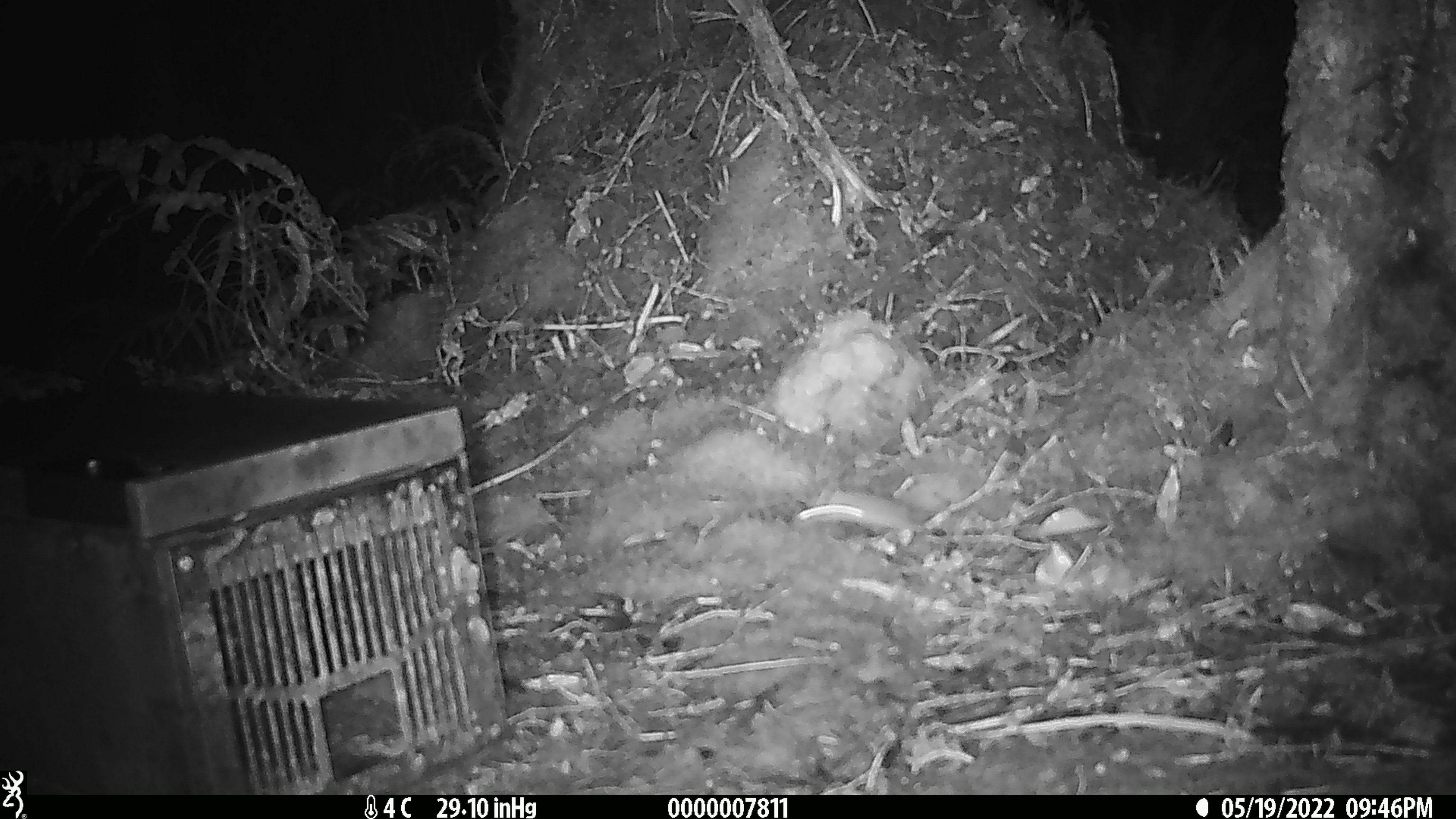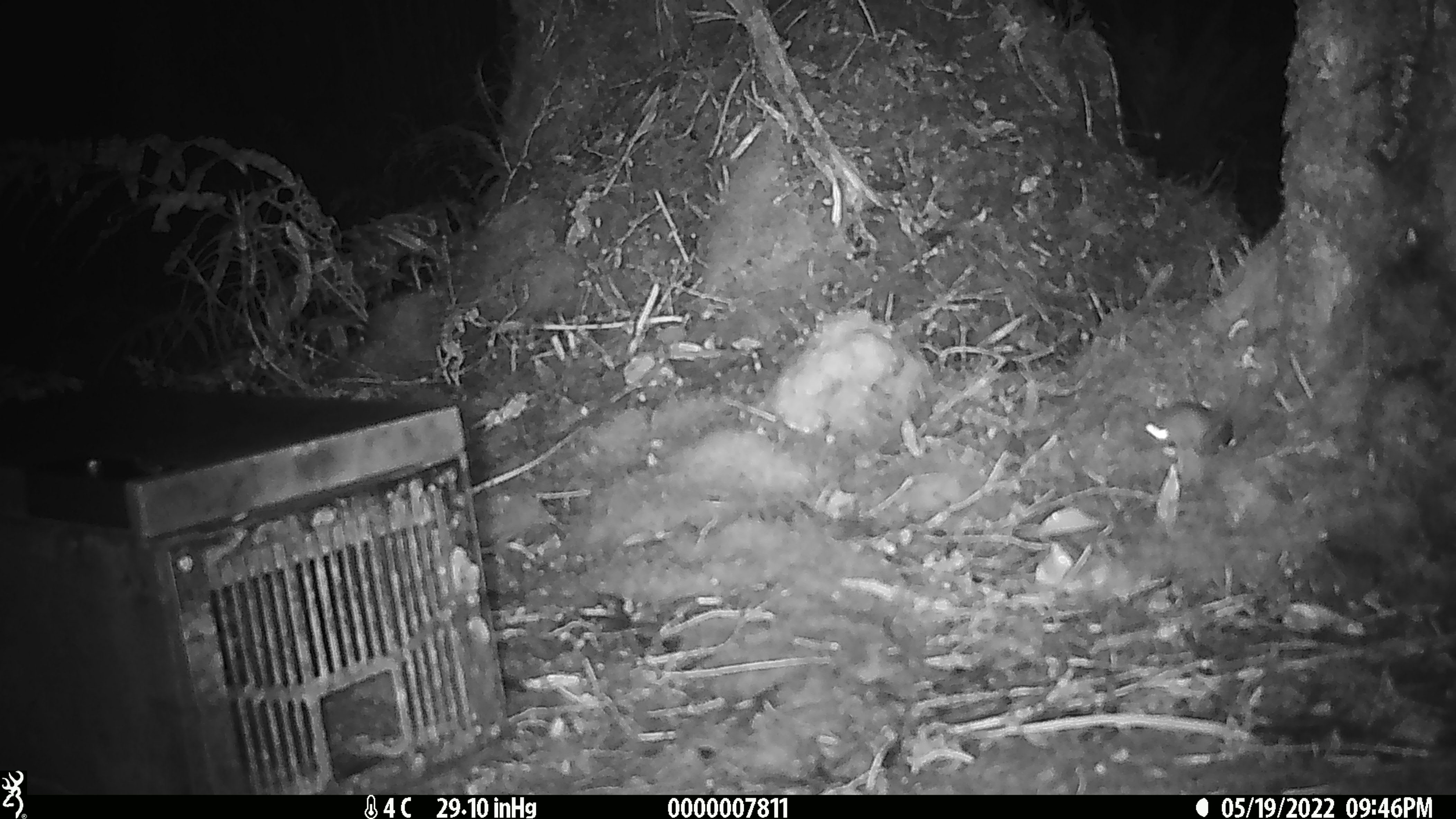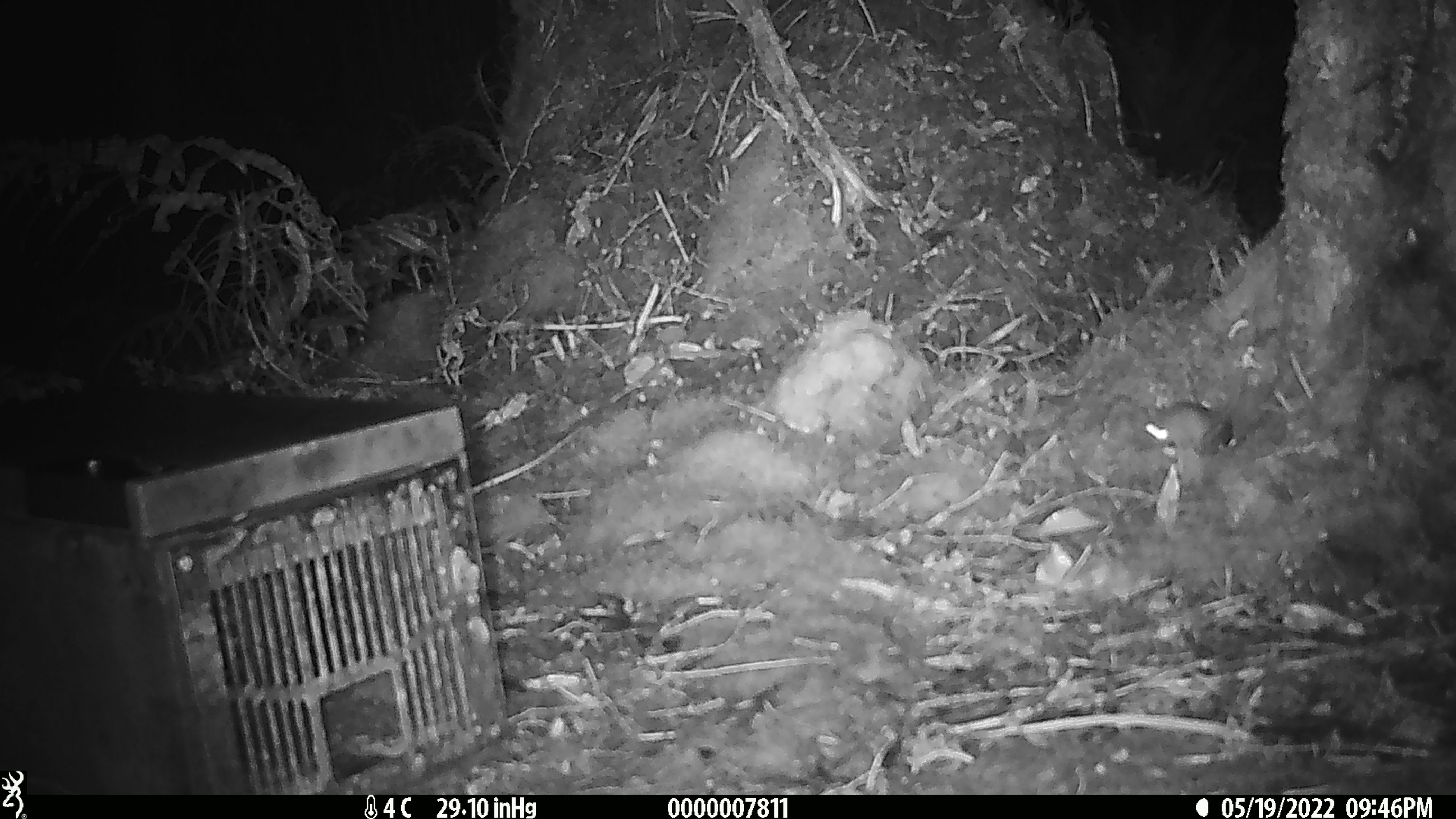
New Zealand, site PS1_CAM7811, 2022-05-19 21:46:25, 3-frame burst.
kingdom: Animalia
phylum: Chordata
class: Mammalia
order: Rodentia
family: Muridae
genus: Mus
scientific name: Mus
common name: mouse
Mouse (Mus).